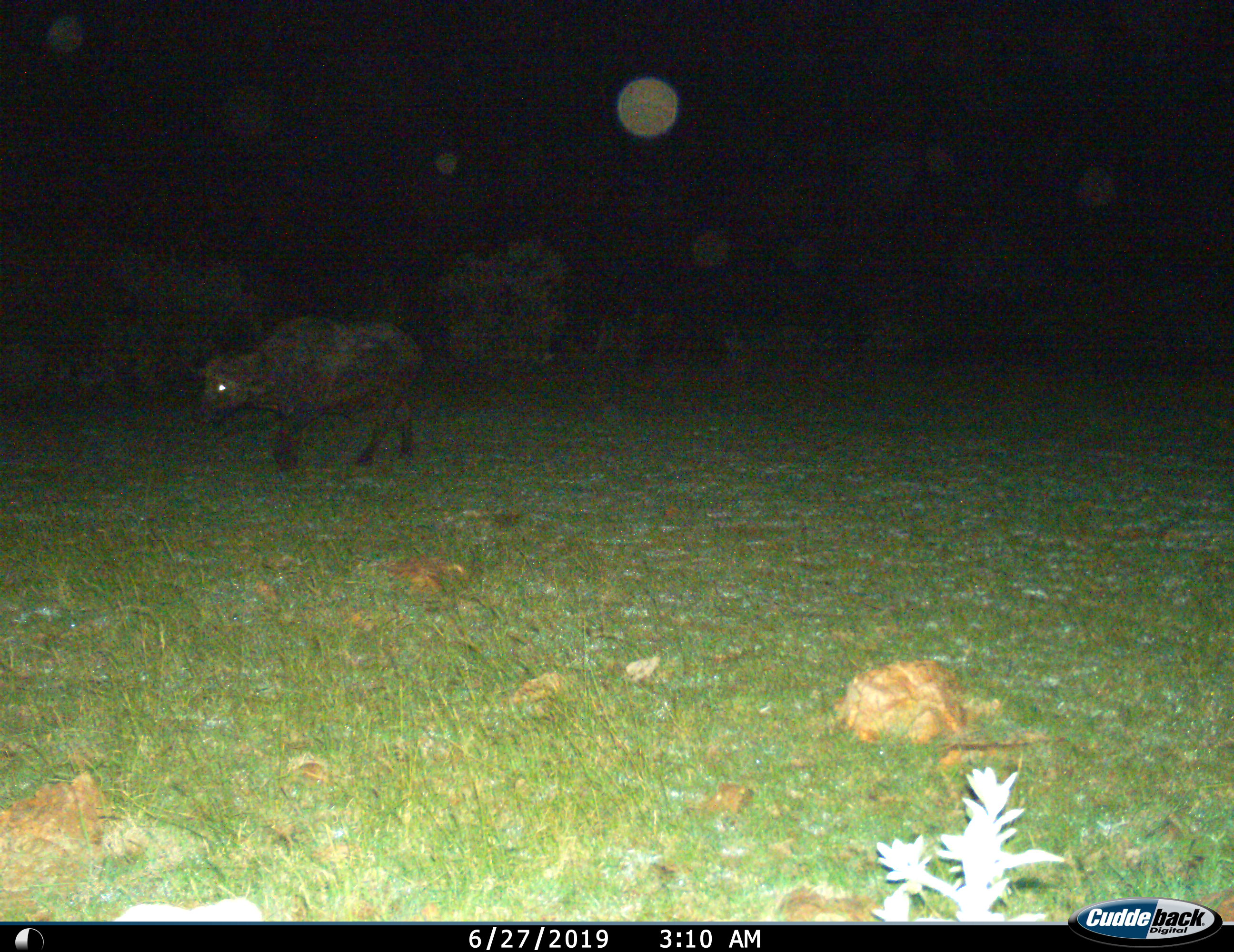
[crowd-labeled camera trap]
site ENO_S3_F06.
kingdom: Animalia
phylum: Chordata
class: Mammalia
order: Artiodactyla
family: Bovidae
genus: Syncerus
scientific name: Syncerus caffer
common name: african buffalo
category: buffalo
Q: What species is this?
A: Buffalo (african buffalo) (Syncerus caffer).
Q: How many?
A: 1.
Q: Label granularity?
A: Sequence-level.